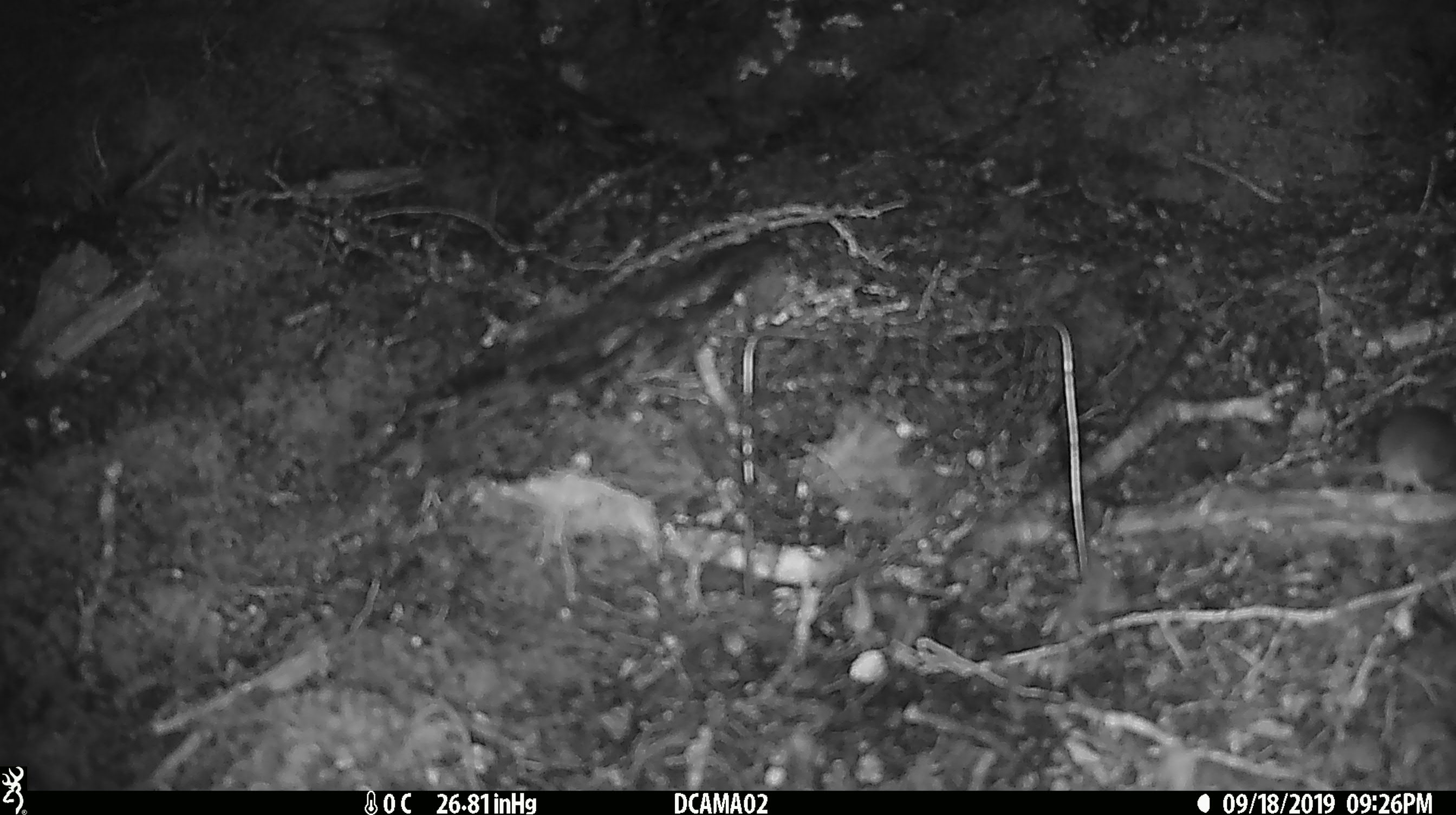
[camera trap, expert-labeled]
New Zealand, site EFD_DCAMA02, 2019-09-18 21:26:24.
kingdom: Animalia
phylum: Chordata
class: Mammalia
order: Rodentia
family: Muridae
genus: Mus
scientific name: Mus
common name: mouse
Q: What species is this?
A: Mouse (Mus).